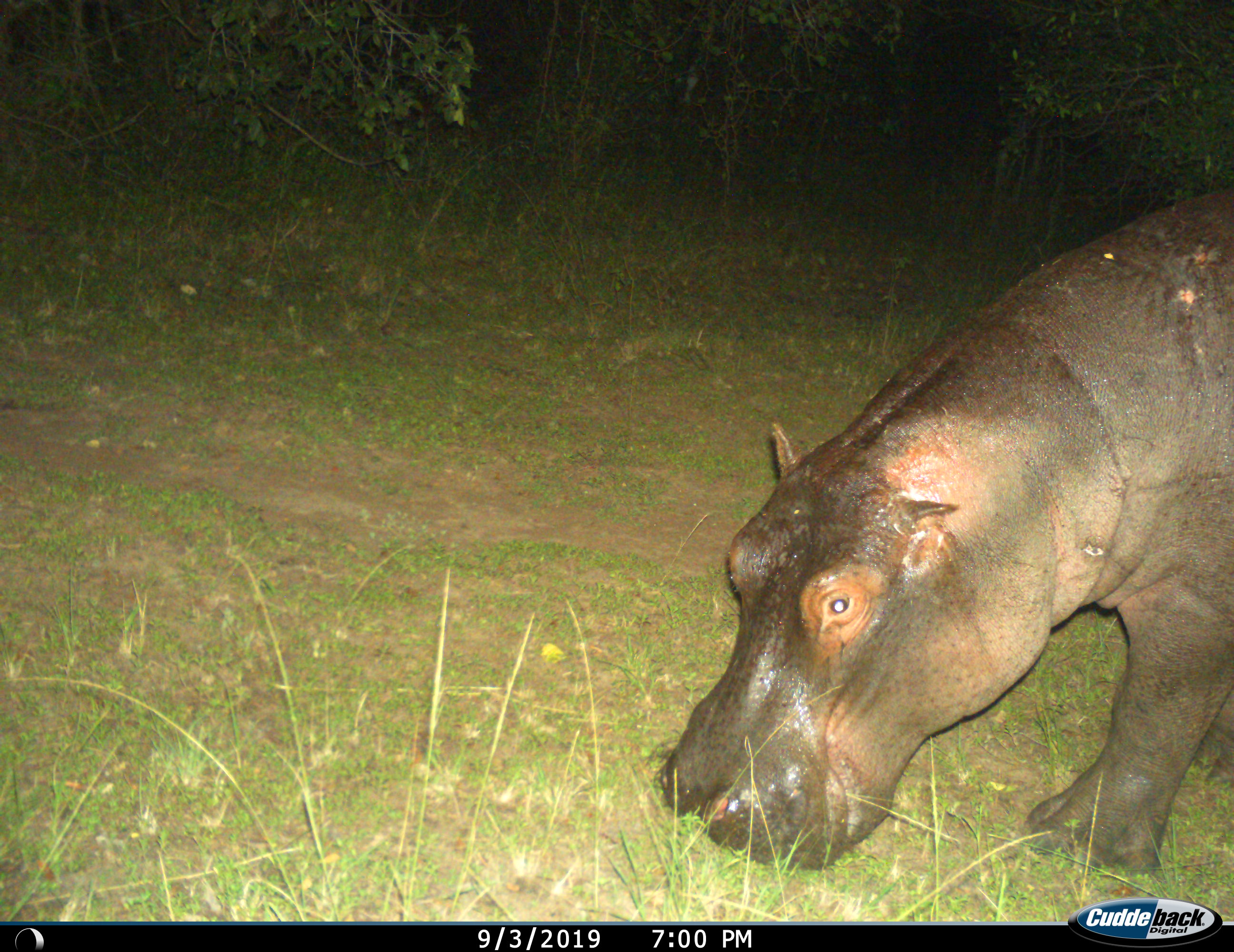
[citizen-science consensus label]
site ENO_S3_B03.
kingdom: Animalia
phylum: Chordata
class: Mammalia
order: Artiodactyla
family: Hippopotamidae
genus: Hippopotamus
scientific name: Hippopotamus amphibius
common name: hippopotamus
Hippopotamus (Hippopotamus amphibius), count 1. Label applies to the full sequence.